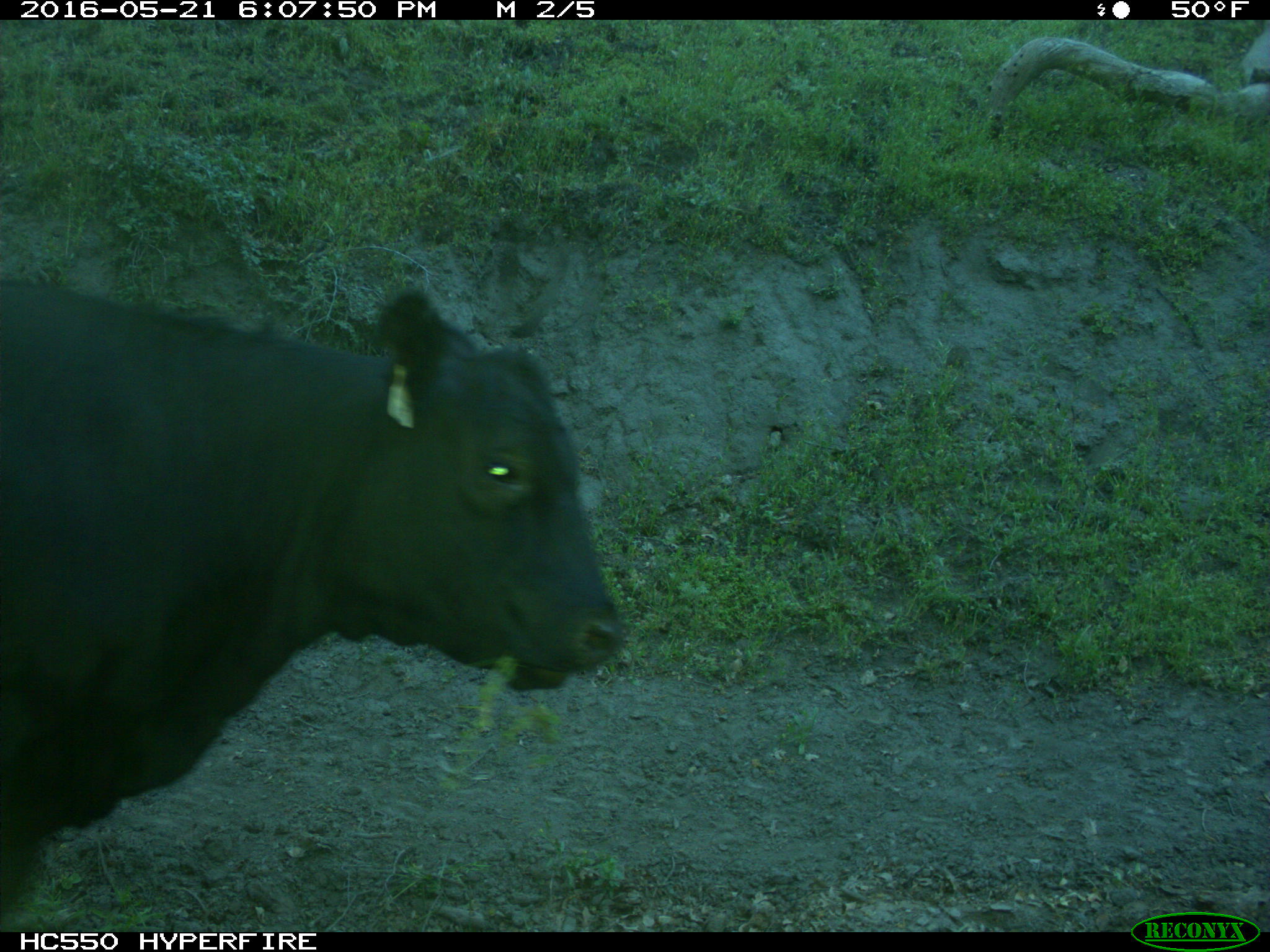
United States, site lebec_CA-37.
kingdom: Animalia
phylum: Chordata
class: Mammalia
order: Artiodactyla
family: Bovidae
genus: Bos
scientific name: Bos taurus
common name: domestic cow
Bos taurus (domestic cow).